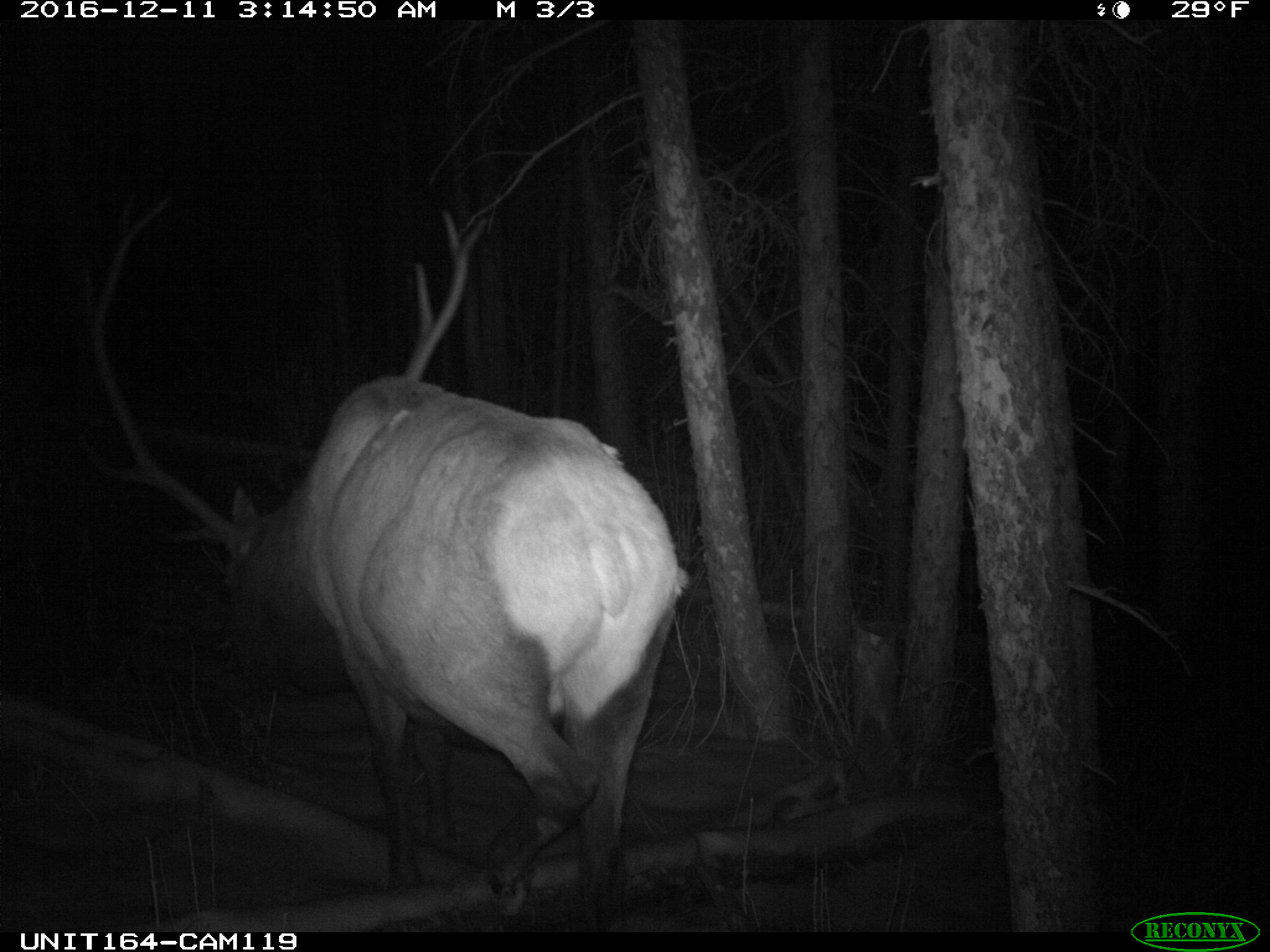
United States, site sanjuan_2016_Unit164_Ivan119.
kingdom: Animalia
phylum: Chordata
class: Mammalia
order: Artiodactyla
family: Cervidae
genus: Cervus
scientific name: Cervus elaphus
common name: red deer